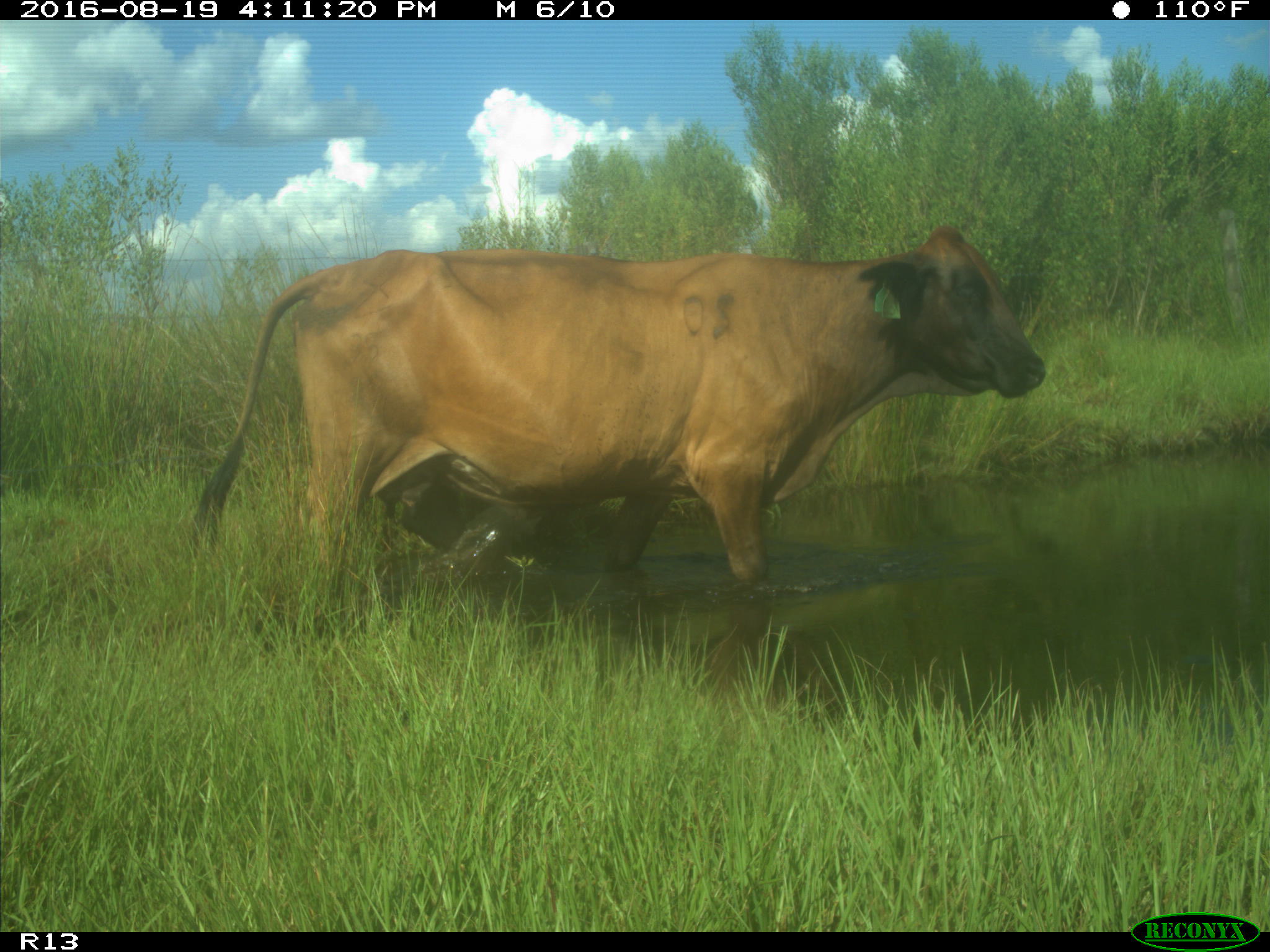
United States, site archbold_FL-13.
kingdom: Animalia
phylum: Chordata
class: Mammalia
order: Artiodactyla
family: Bovidae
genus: Bos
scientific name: Bos taurus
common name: domestic cow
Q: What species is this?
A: Bos taurus (domestic cow).